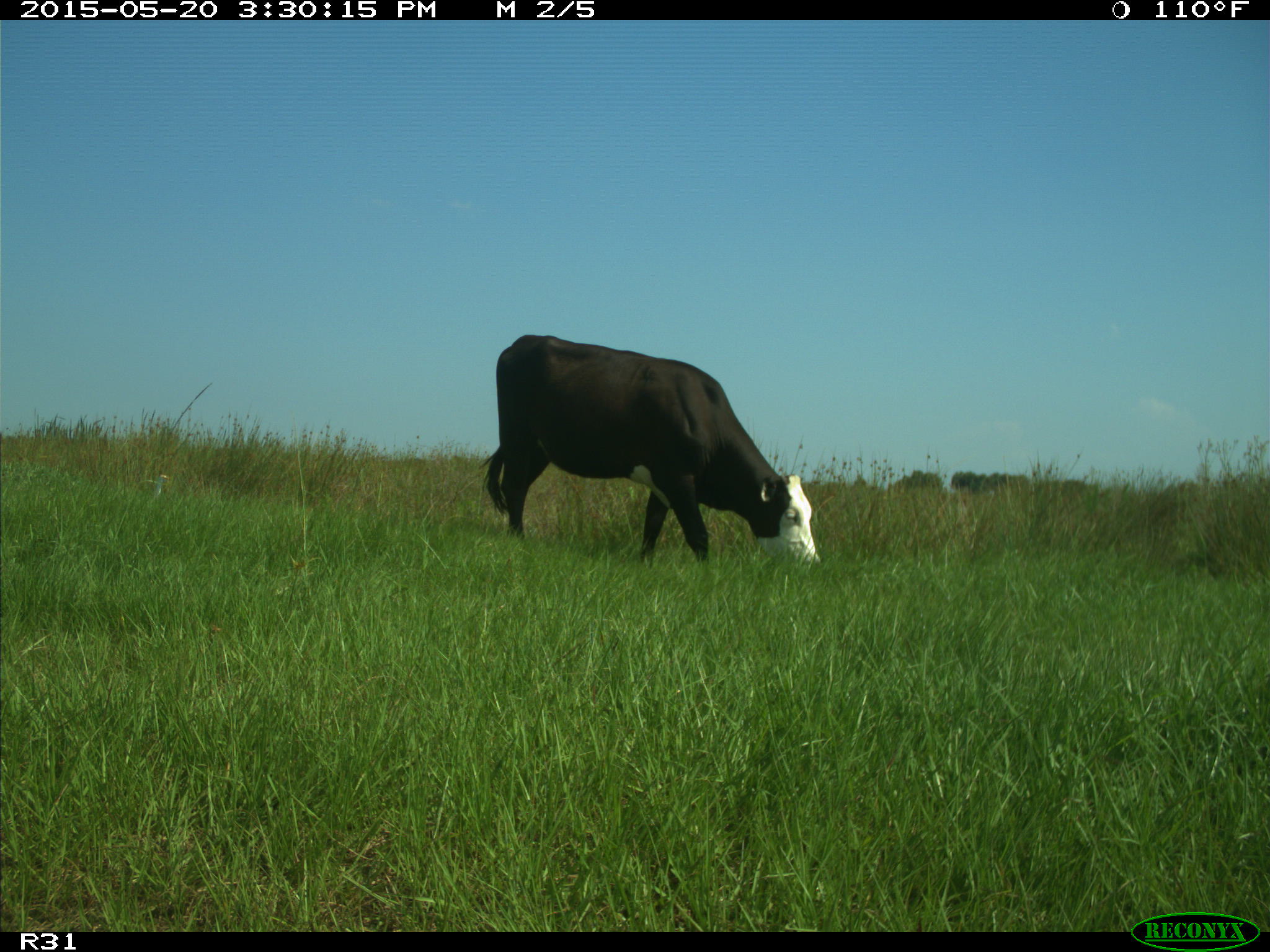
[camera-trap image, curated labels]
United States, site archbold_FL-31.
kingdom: Animalia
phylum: Chordata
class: Mammalia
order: Artiodactyla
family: Bovidae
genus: Bos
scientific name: Bos taurus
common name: domestic cow